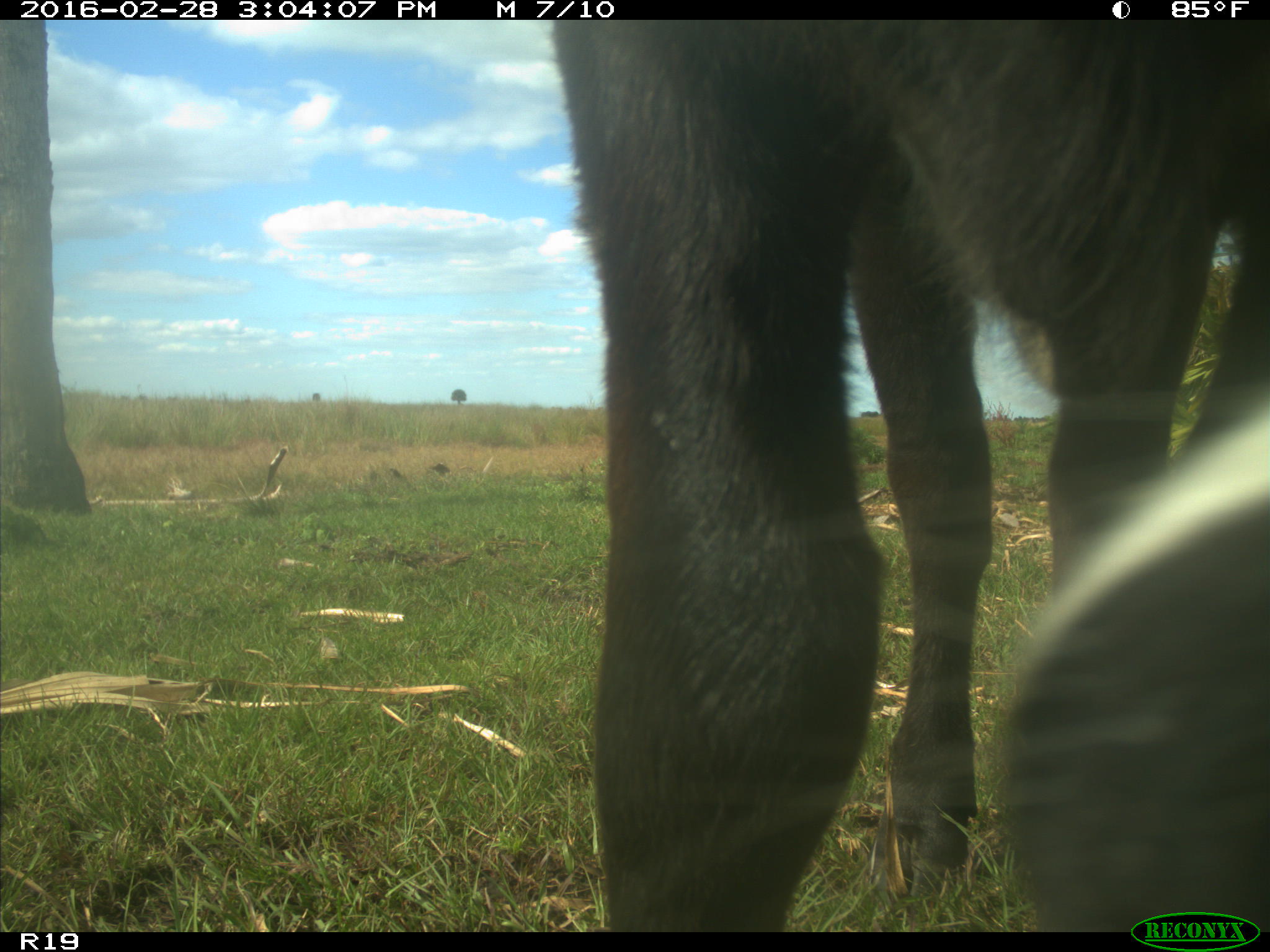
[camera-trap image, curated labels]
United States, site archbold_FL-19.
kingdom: Animalia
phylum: Chordata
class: Mammalia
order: Artiodactyla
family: Bovidae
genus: Bos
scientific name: Bos taurus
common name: domestic cow